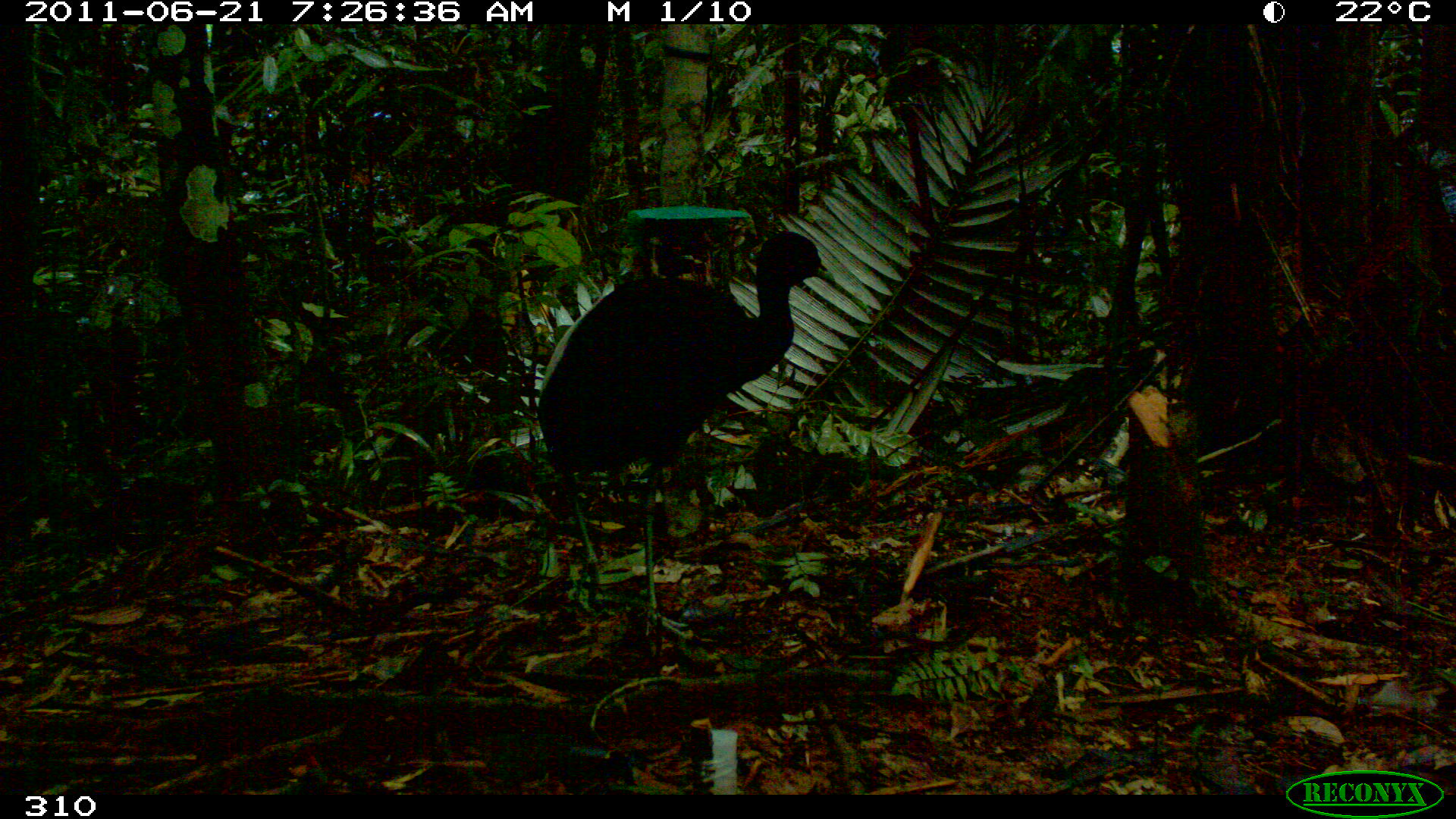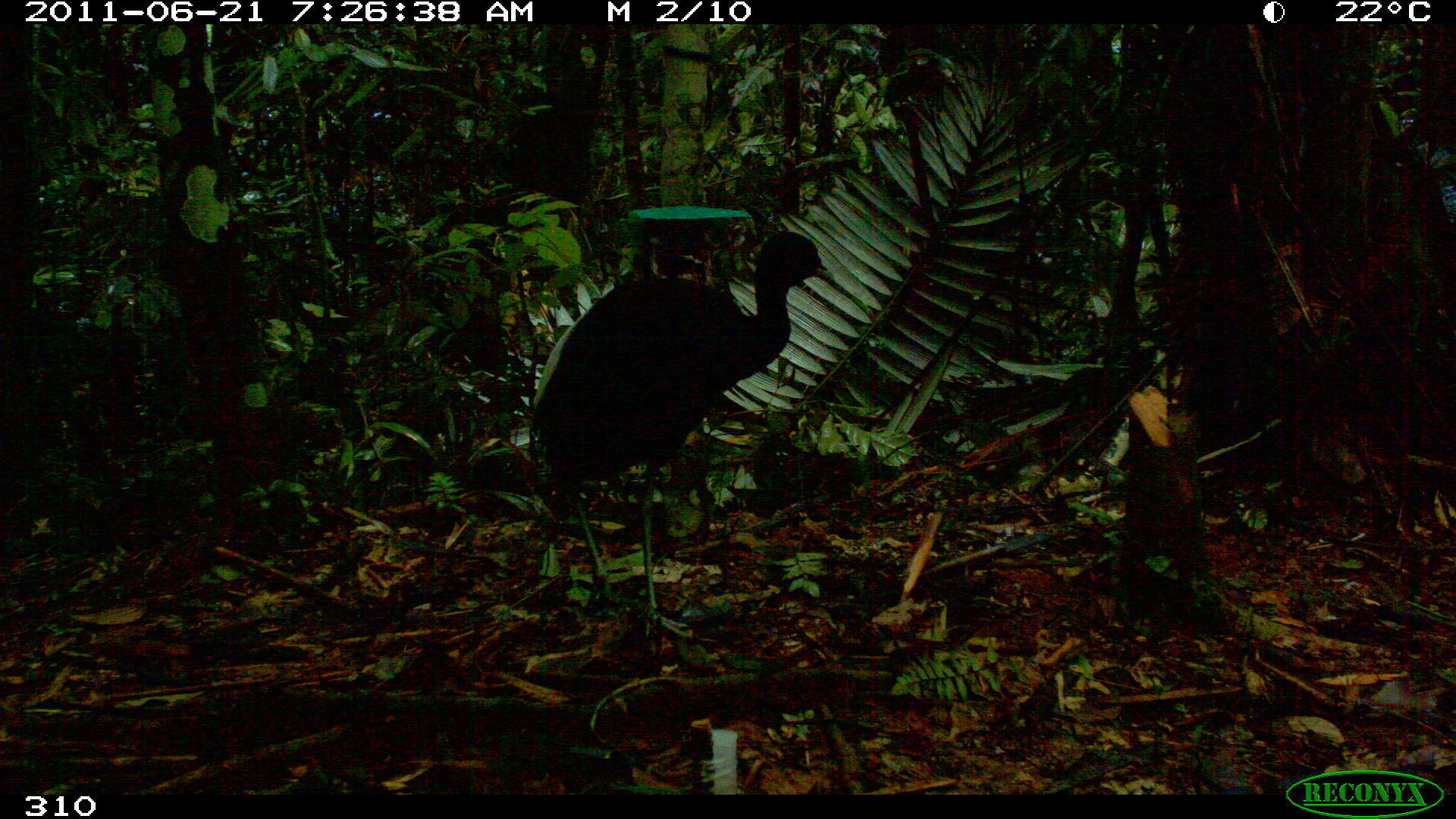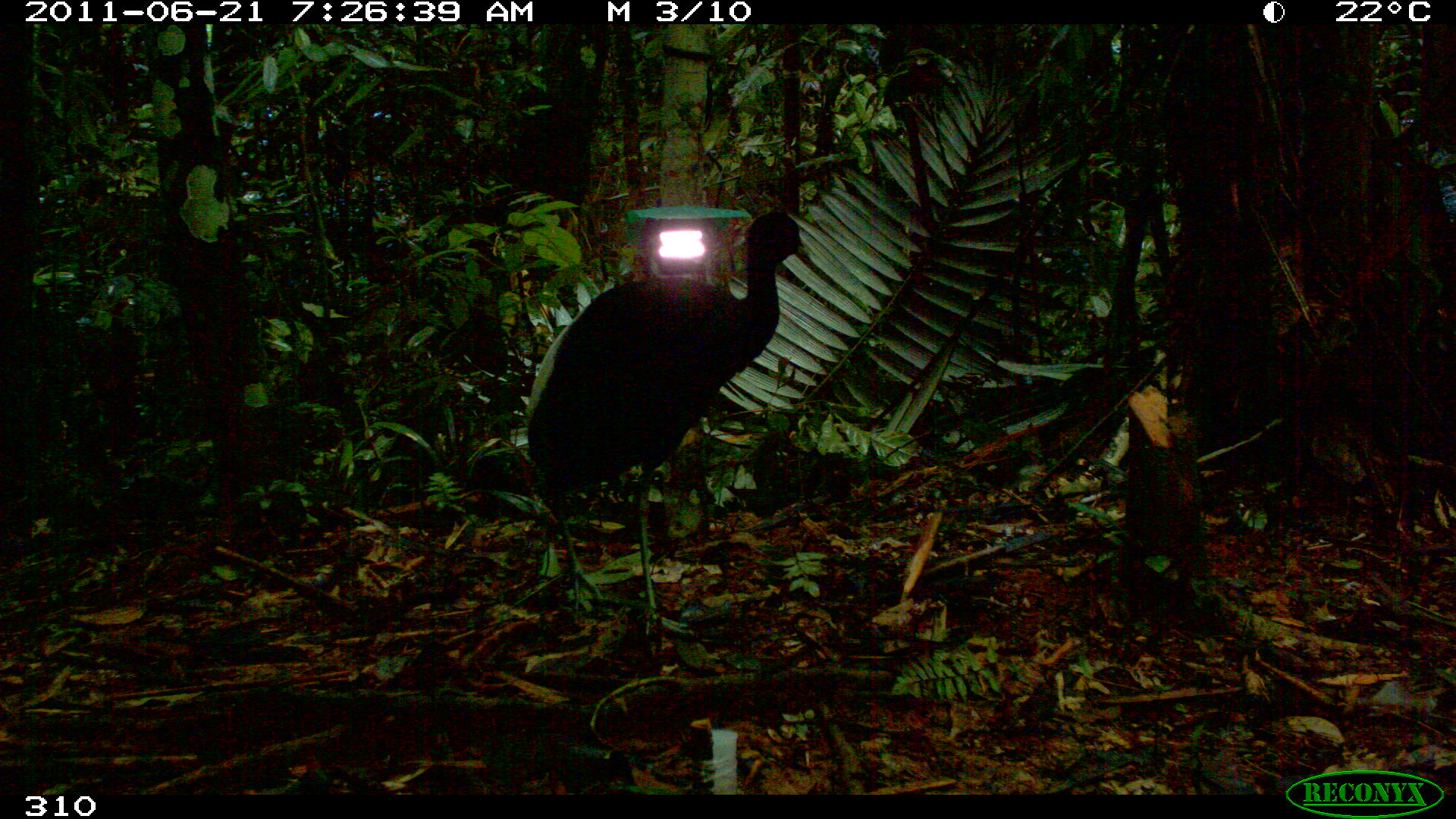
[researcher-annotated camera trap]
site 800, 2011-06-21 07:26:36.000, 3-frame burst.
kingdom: Animalia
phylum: Chordata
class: Aves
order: Gruiformes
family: Psophiidae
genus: Psophia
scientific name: Psophia leucoptera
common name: pale-winged trumpeter